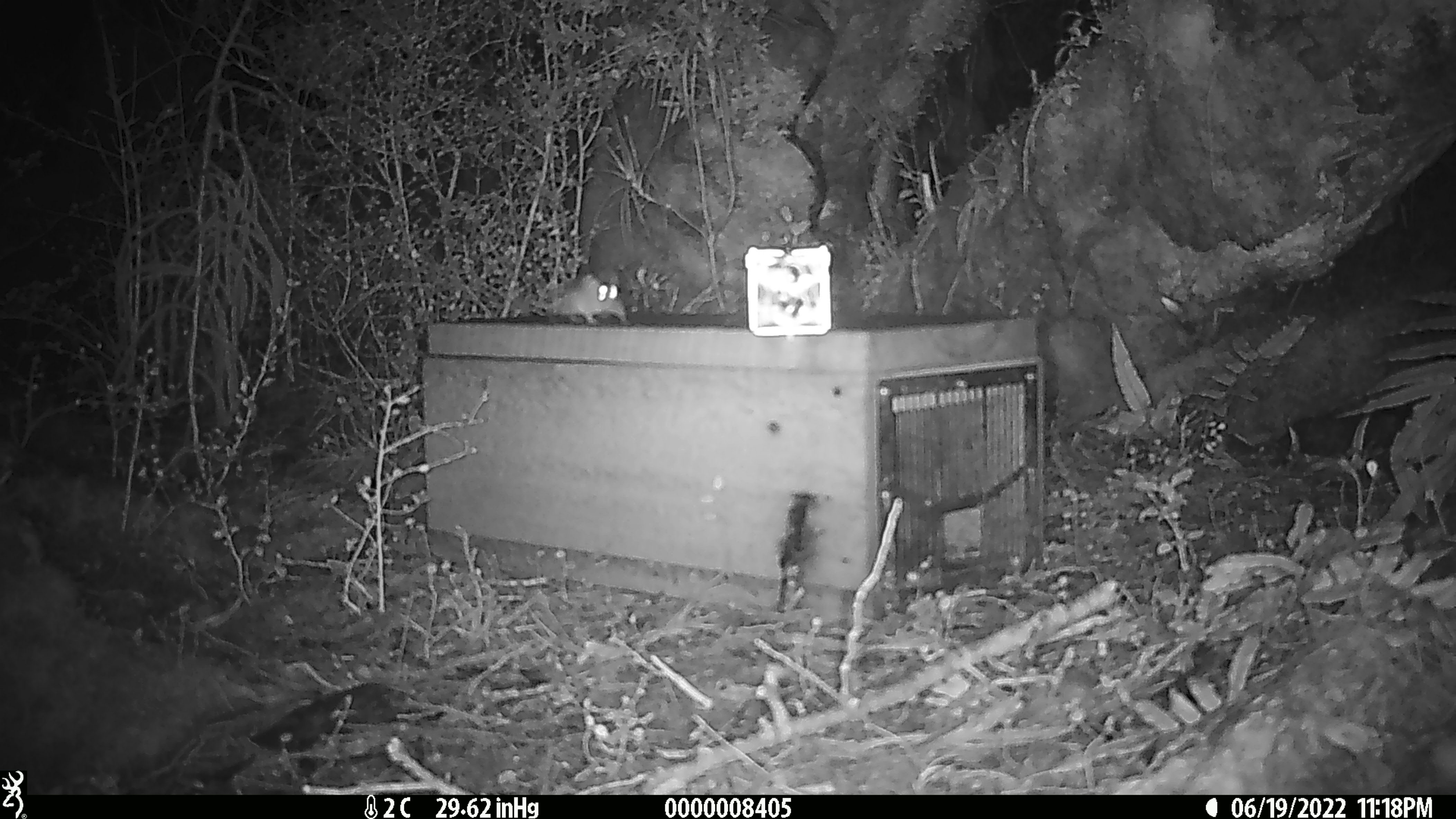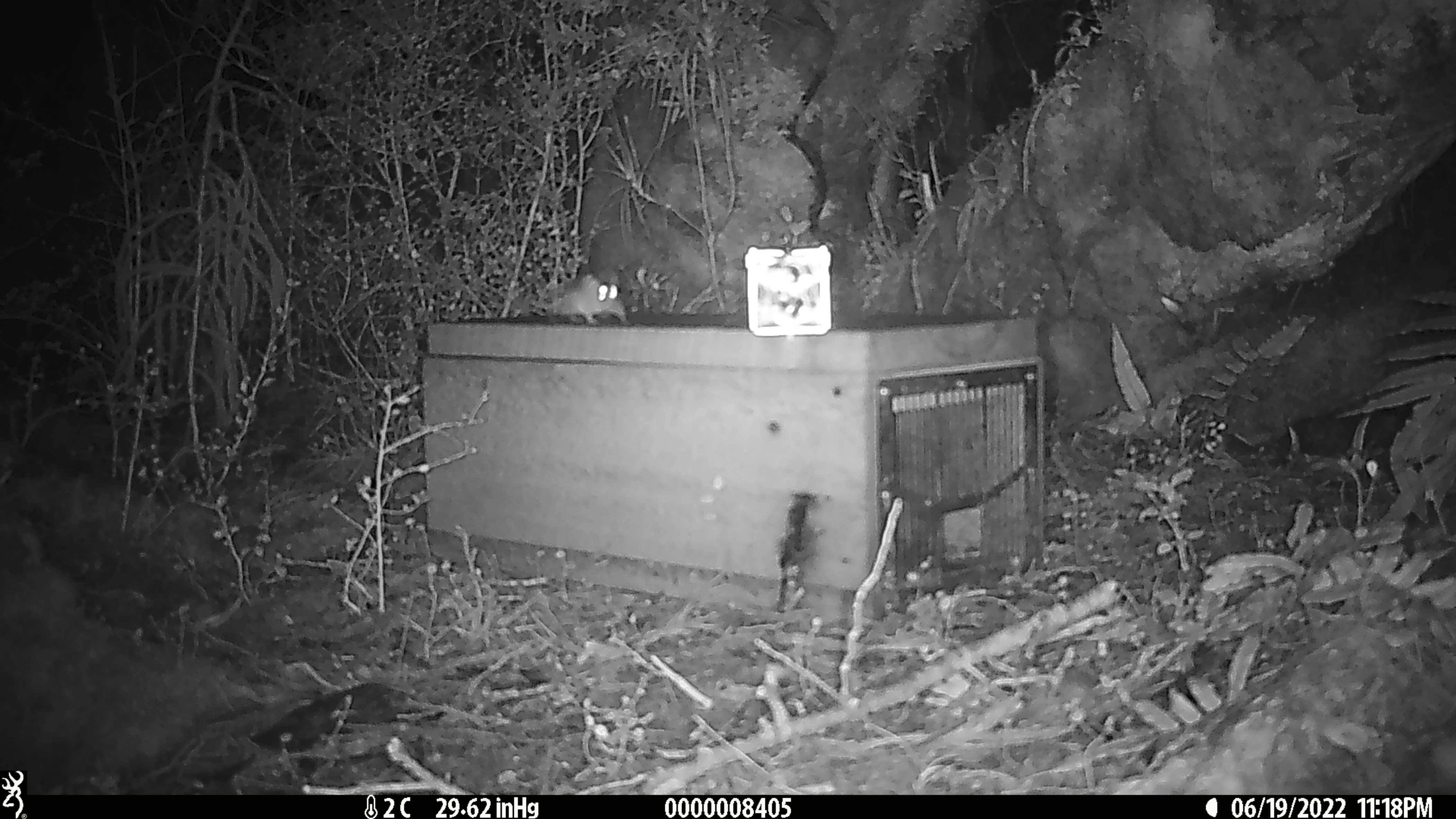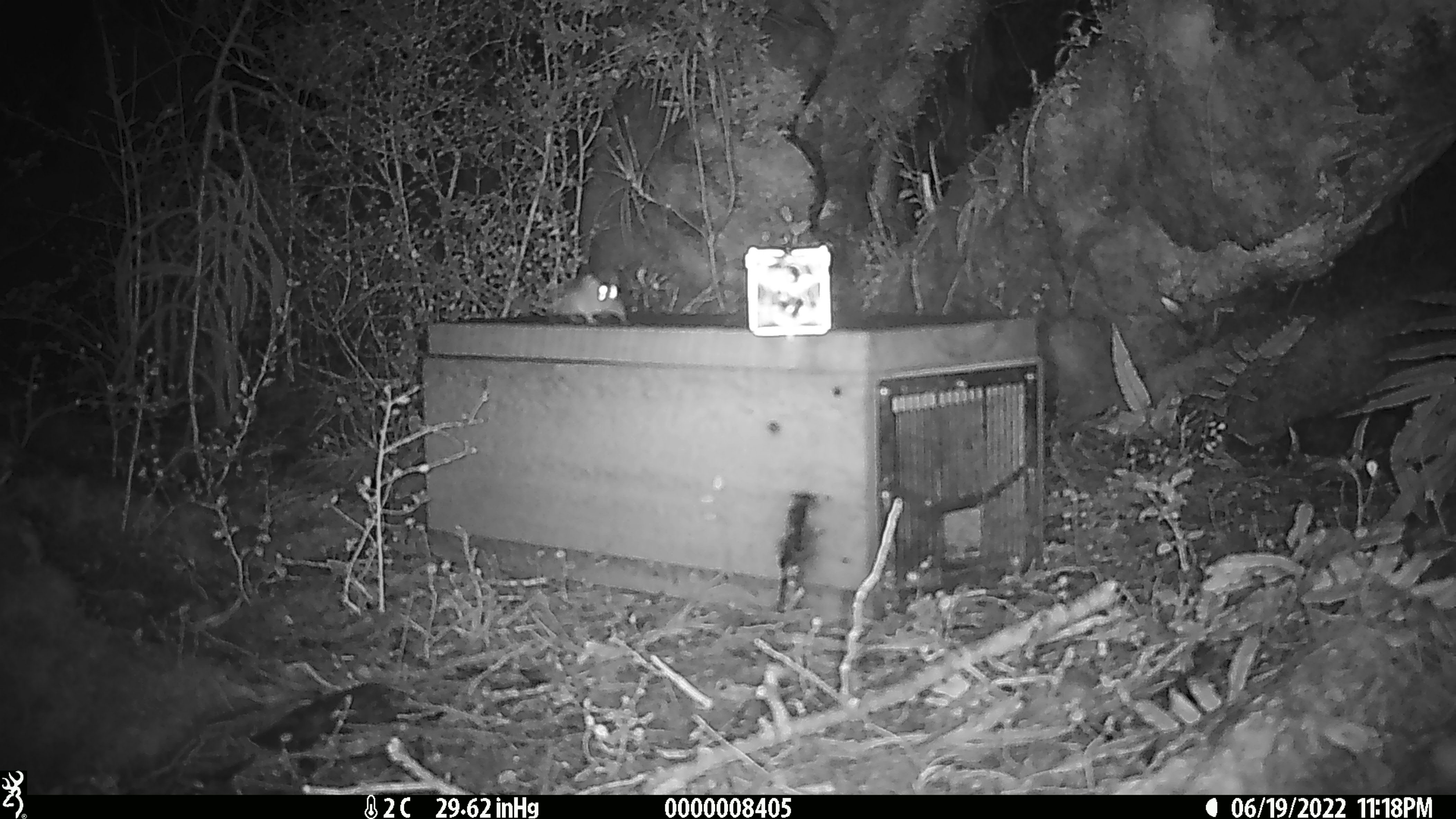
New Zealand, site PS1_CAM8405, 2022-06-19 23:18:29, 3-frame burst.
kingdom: Animalia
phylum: Chordata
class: Mammalia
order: Rodentia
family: Muridae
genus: Mus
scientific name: Mus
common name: mouse